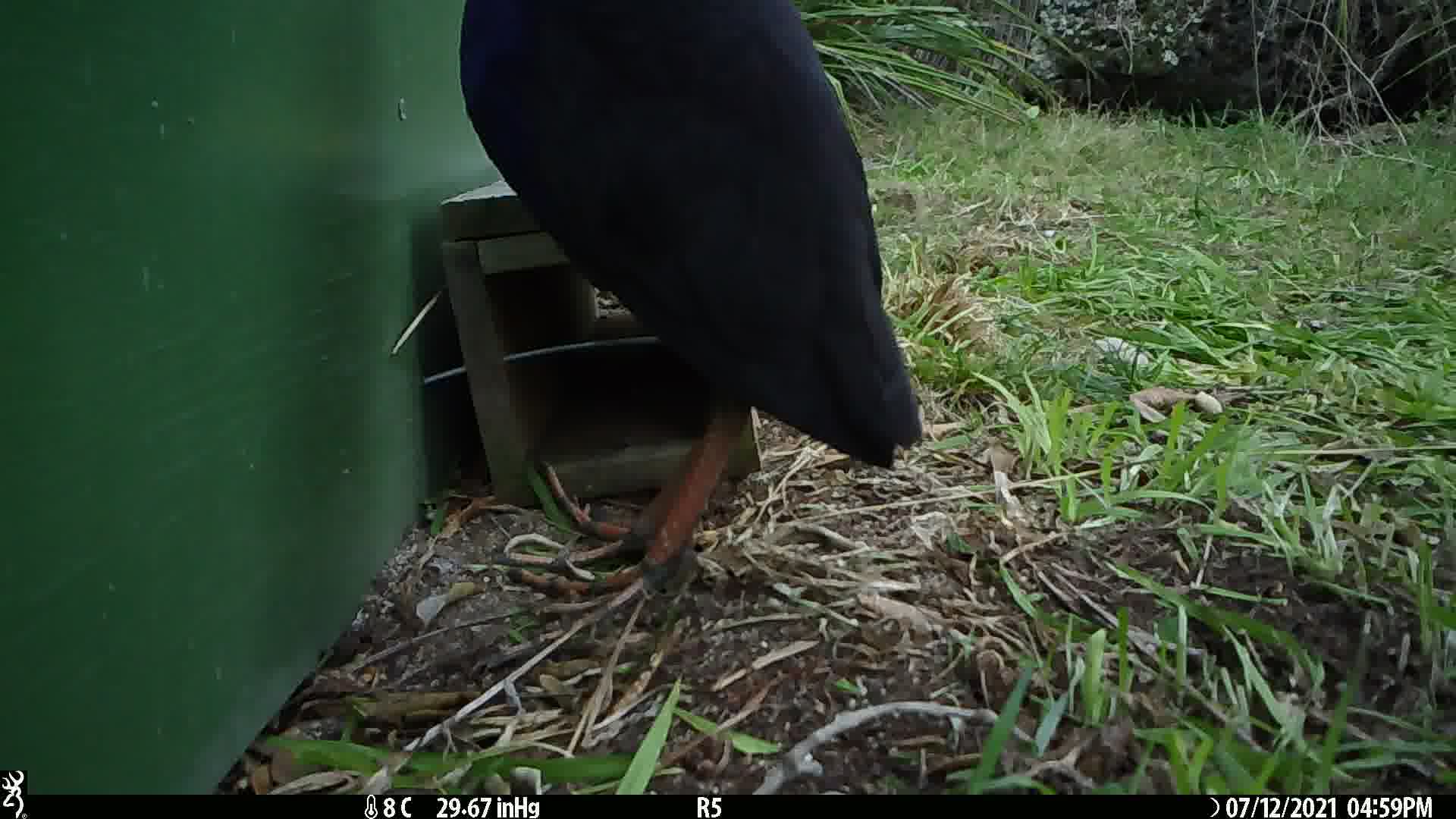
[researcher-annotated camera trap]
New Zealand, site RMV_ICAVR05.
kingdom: Animalia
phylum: Chordata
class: Aves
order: Gruiformes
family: Rallidae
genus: Porphyrio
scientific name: Porphyrio melanotus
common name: australasian swamphen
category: pukeko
Pukeko (australasian swamphen) (Porphyrio melanotus).